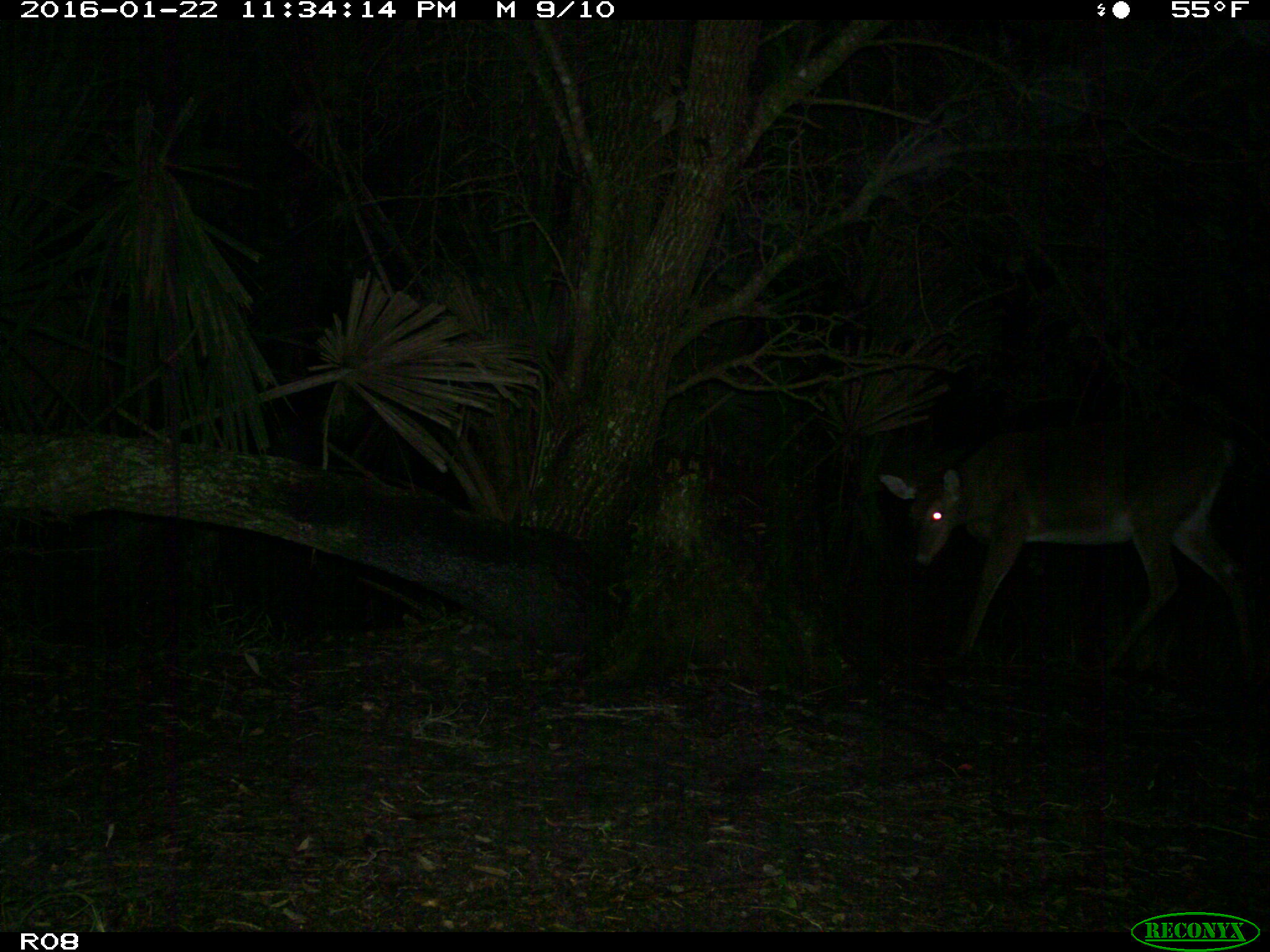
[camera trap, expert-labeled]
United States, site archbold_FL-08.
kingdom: Animalia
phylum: Chordata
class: Mammalia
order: Artiodactyla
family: Cervidae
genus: Odocoileus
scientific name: Odocoileus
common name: deer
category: unidentified deer